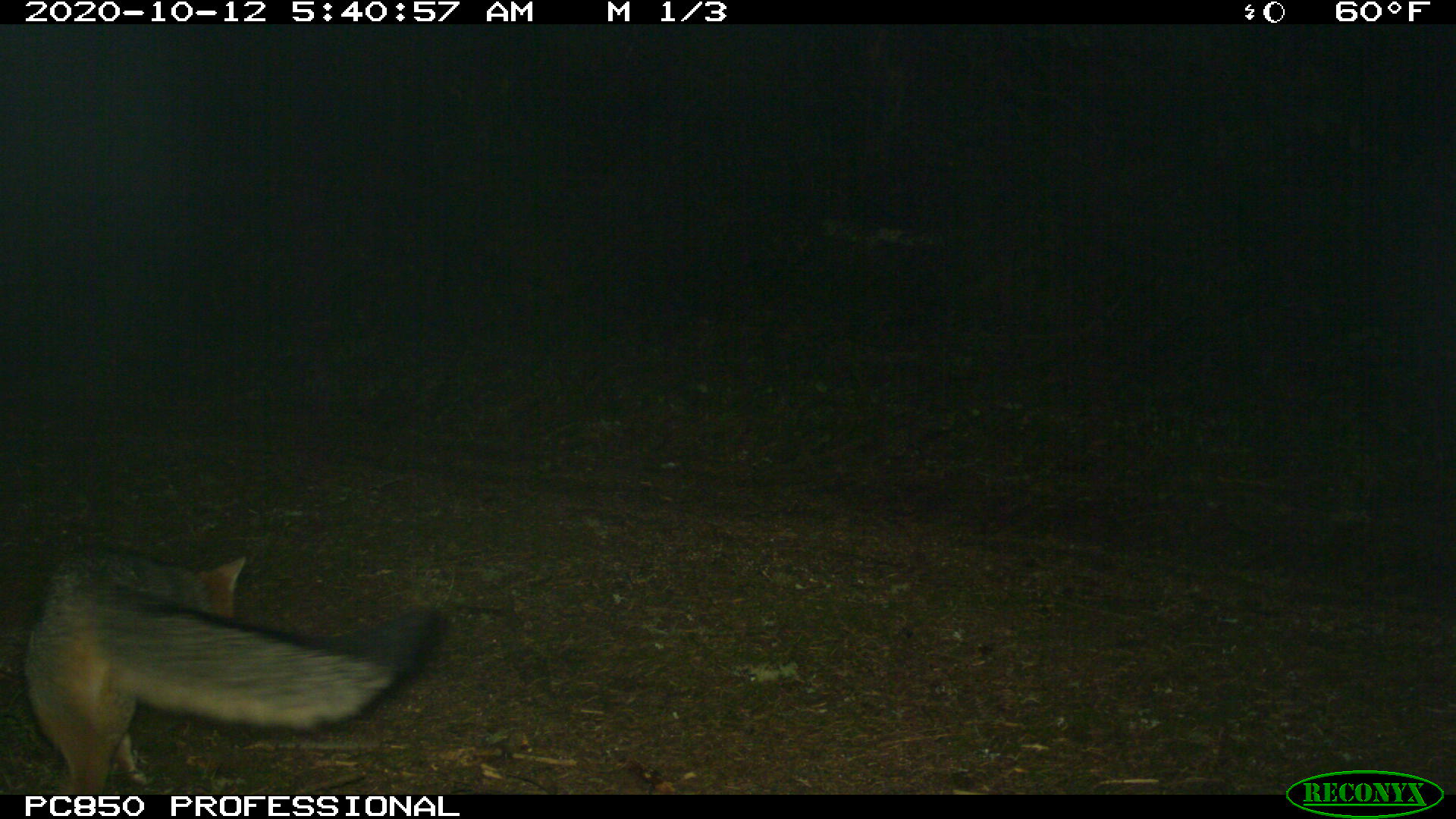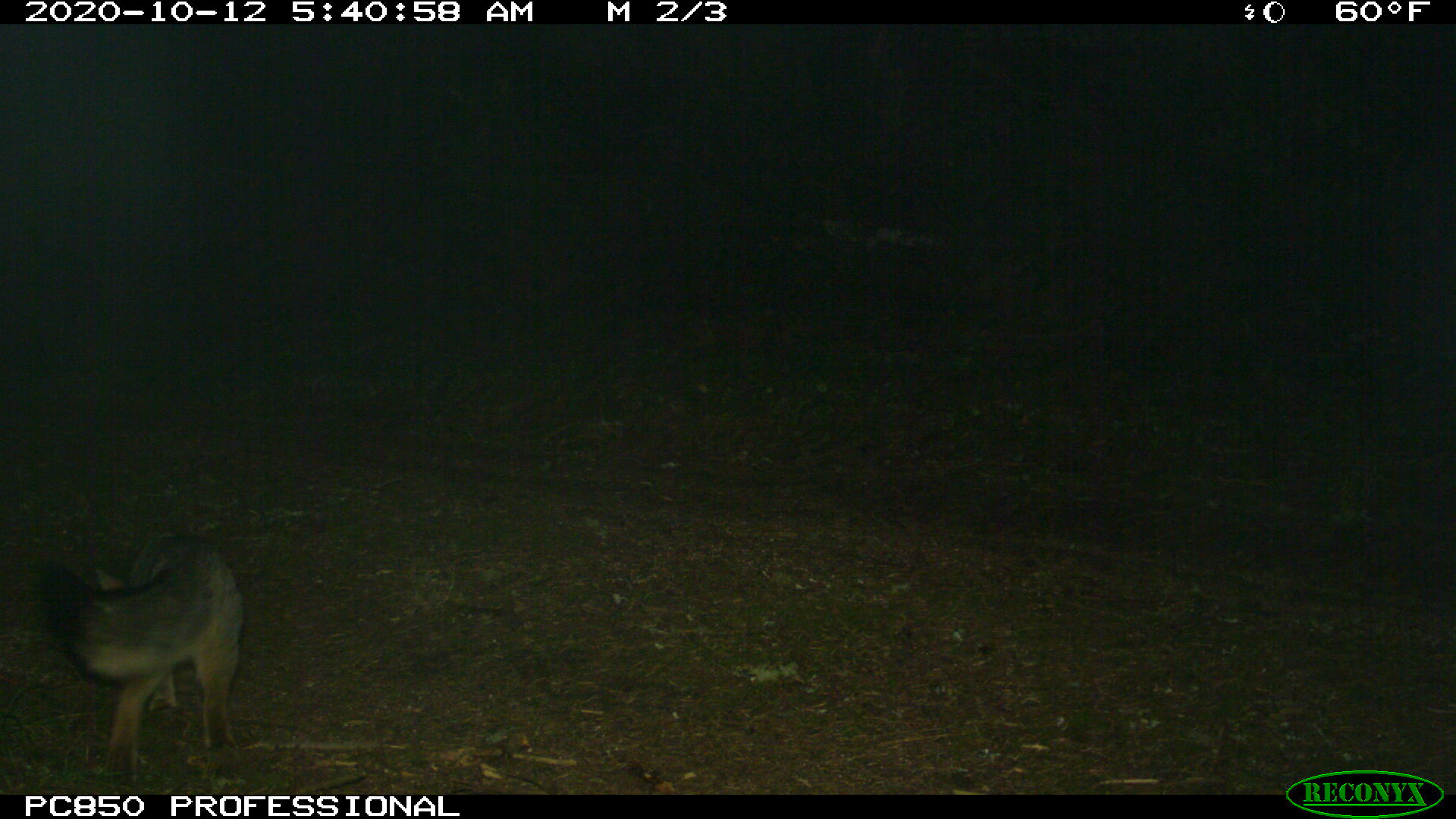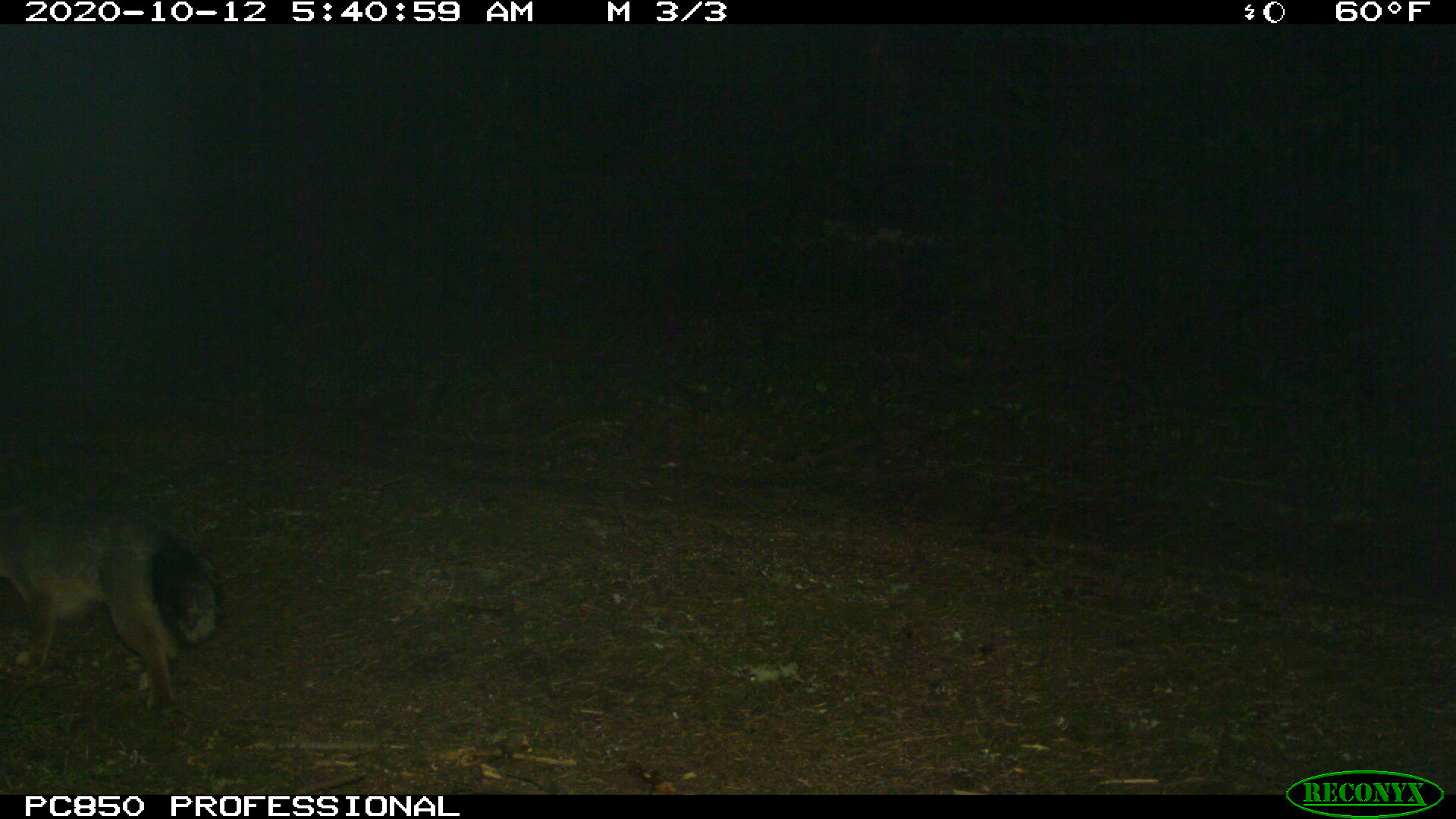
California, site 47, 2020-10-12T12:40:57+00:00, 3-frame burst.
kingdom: Animalia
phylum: Chordata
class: Mammalia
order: Carnivora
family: Canidae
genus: Urocyon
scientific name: Urocyon cinereoargenteus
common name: gray fox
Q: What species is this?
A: Gray fox (Urocyon cinereoargenteus).